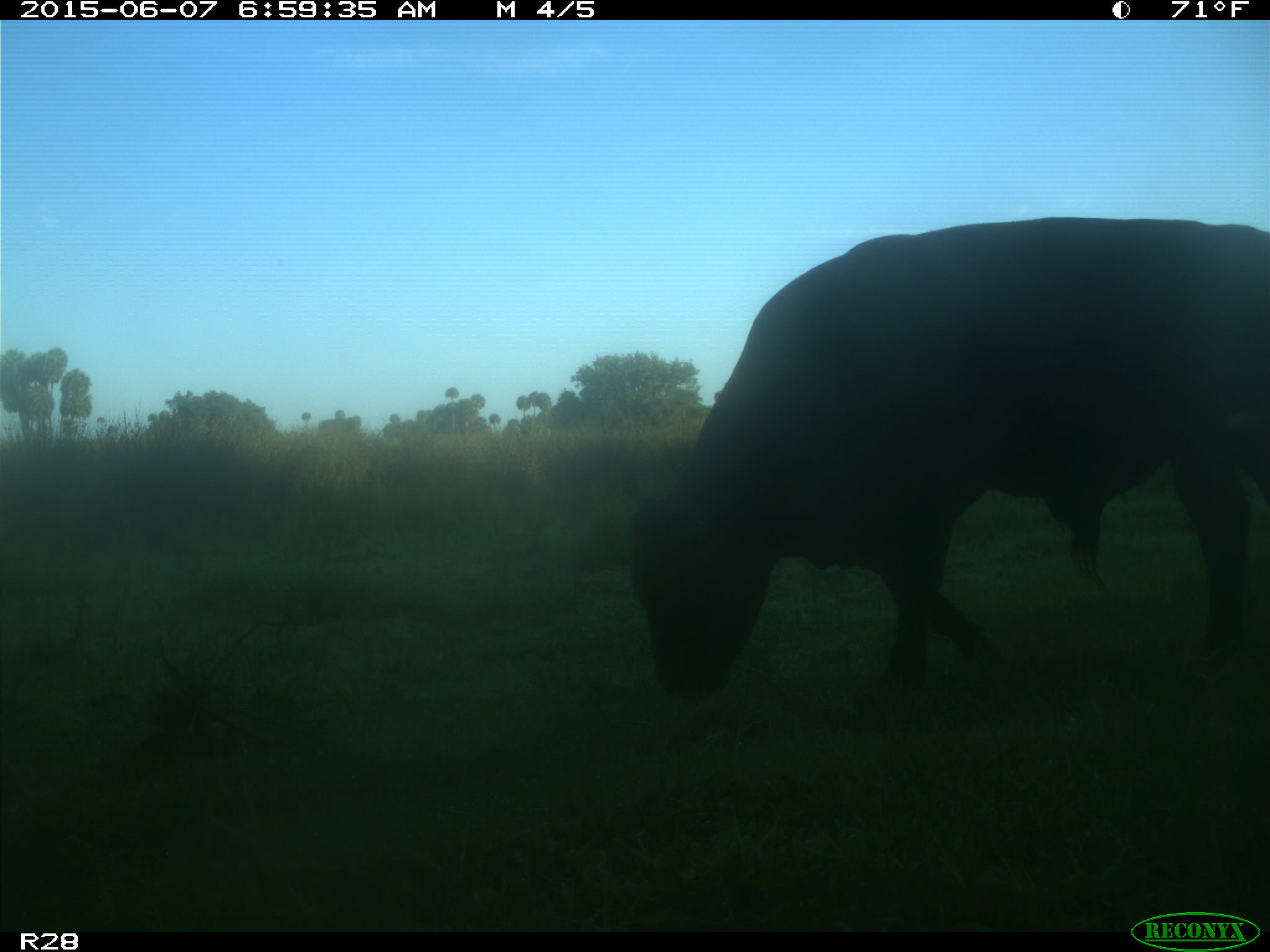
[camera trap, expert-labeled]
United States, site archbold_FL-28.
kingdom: Animalia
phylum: Chordata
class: Mammalia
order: Artiodactyla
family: Bovidae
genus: Bos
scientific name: Bos taurus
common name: domestic cow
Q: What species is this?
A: Bos taurus (domestic cow).